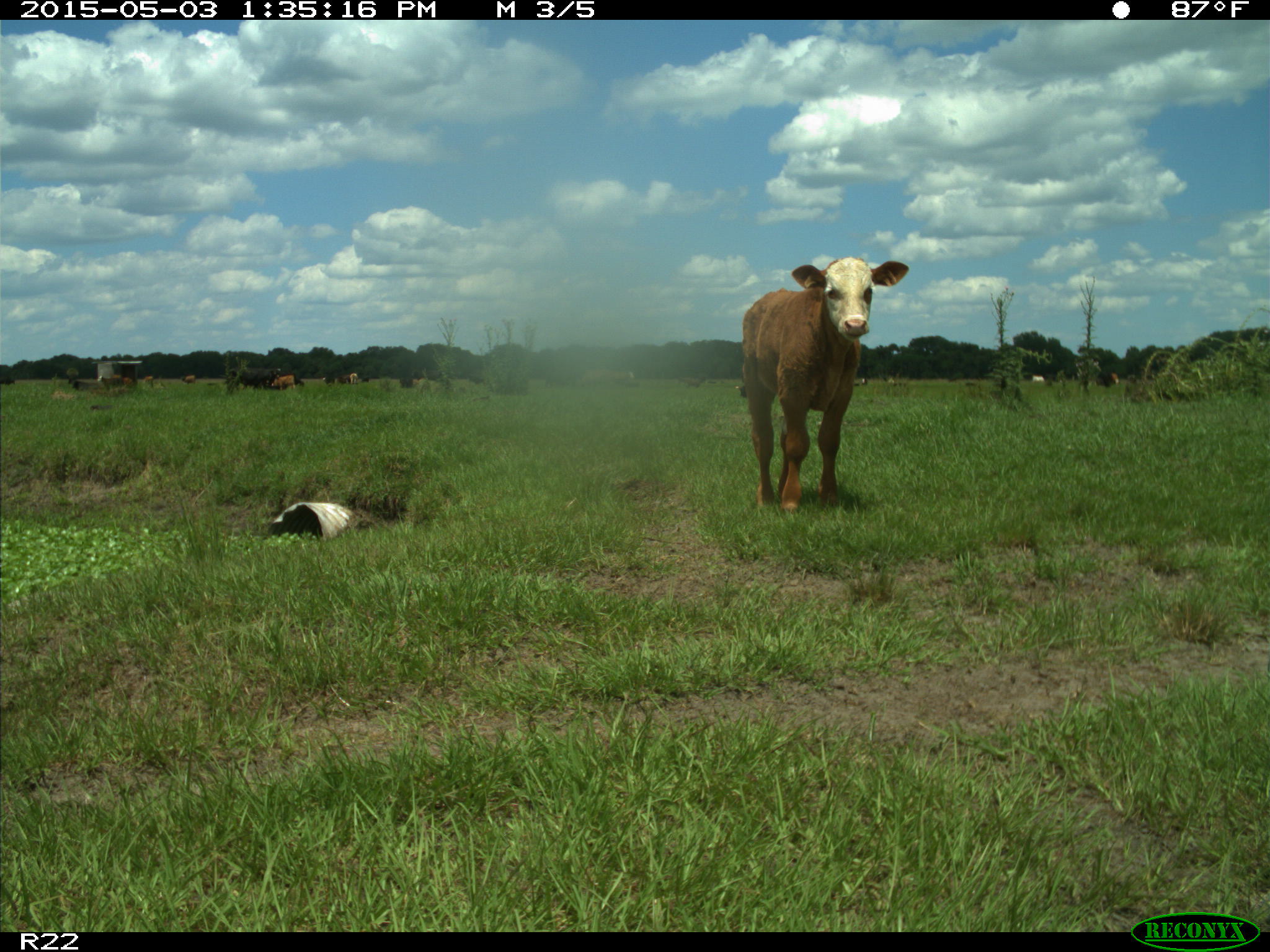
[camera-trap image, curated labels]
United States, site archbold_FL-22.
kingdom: Animalia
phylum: Chordata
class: Mammalia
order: Artiodactyla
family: Bovidae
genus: Bos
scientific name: Bos taurus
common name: domestic cow